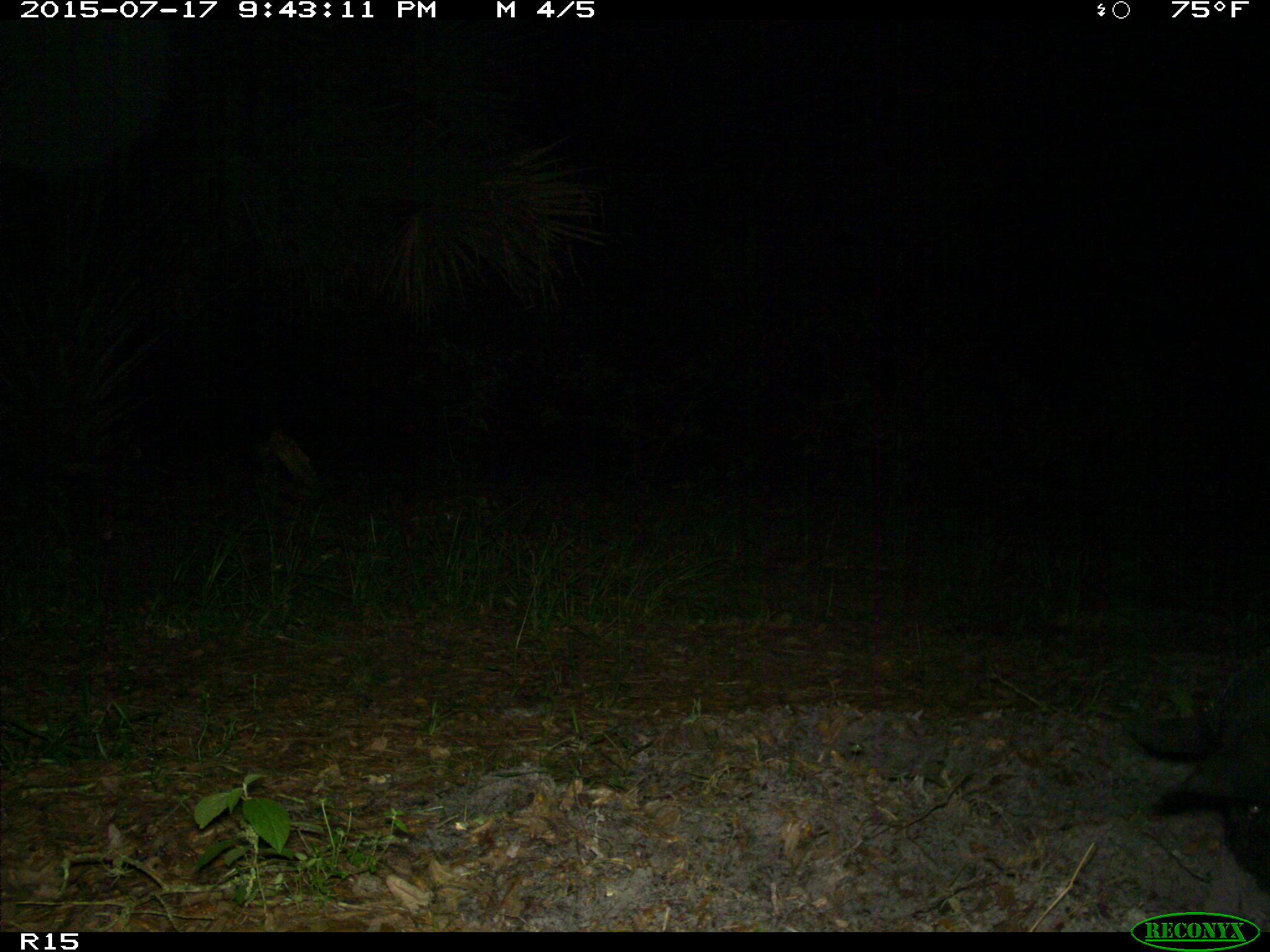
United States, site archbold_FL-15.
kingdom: Animalia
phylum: Chordata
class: Mammalia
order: Artiodactyla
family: Suidae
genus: Sus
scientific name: Sus scrofa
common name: wild boar